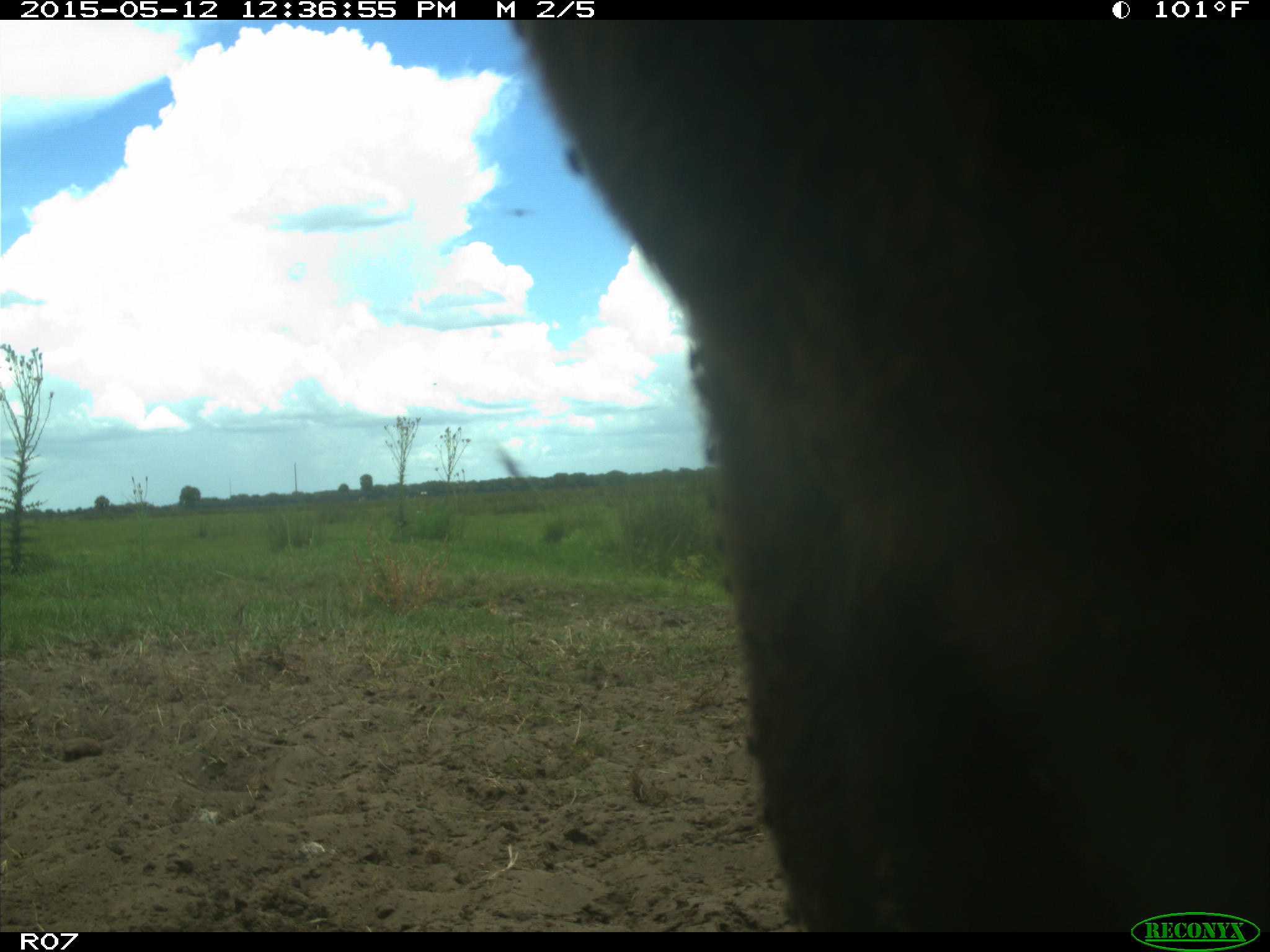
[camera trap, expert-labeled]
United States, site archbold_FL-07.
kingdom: Animalia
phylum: Chordata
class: Mammalia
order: Artiodactyla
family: Bovidae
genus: Bos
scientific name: Bos taurus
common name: domestic cow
Bos taurus (domestic cow).